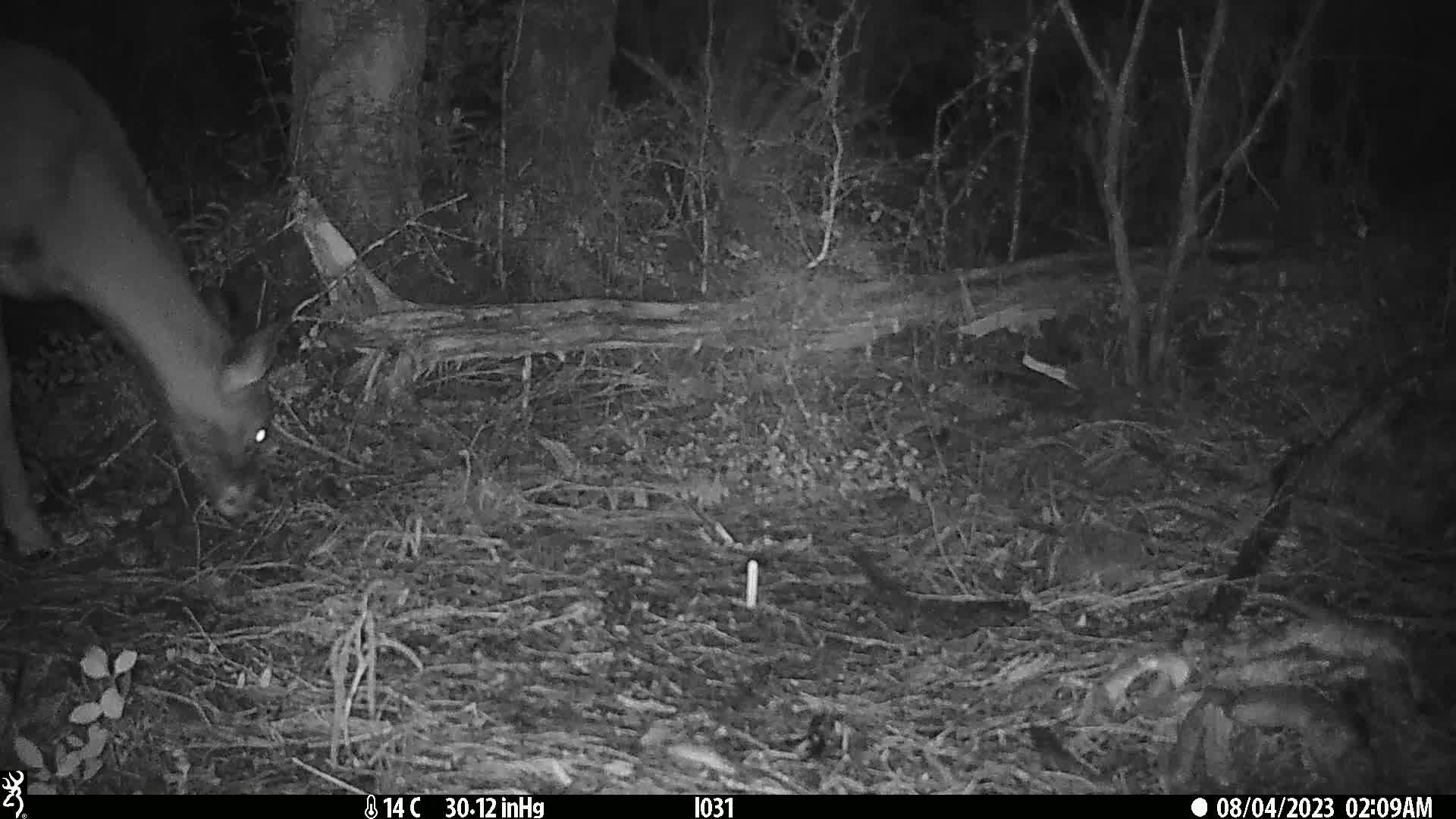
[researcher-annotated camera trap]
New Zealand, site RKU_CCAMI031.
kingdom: Animalia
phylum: Chordata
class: Mammalia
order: Artiodactyla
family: Cervidae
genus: Odocoileus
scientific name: Odocoileus virginianus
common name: white-tailed deer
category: white tailed deer